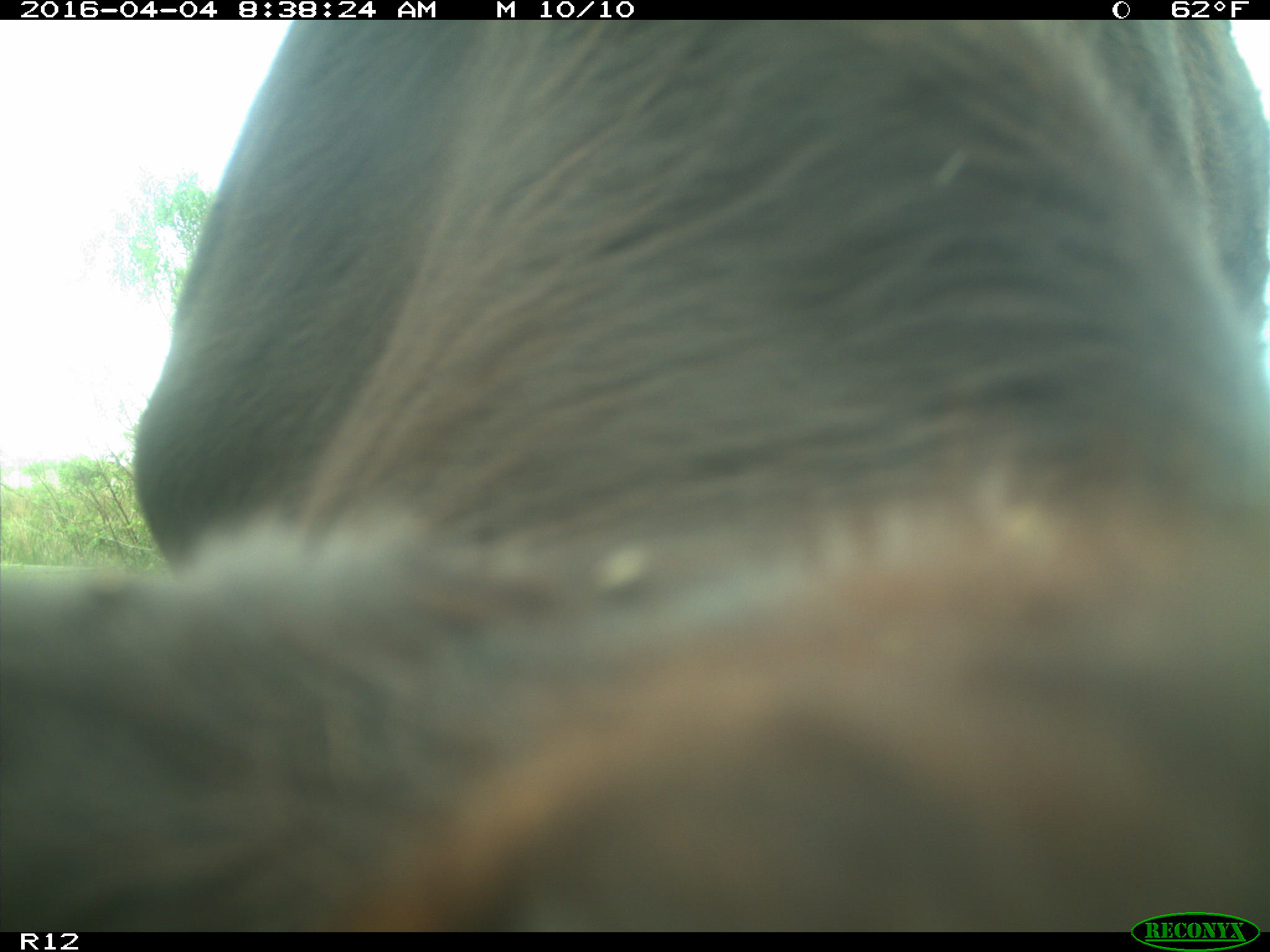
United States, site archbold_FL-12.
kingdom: Animalia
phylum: Chordata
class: Mammalia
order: Artiodactyla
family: Bovidae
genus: Bos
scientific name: Bos taurus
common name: domestic cow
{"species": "Bos taurus (domestic cow)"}